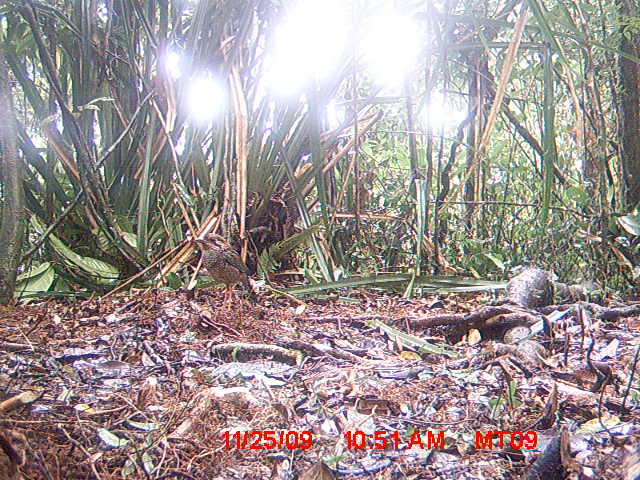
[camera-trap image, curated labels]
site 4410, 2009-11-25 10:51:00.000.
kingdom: Animalia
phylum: Chordata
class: Aves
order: Coraciiformes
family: Brachypteraciidae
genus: Brachypteracias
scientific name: Brachypteracias squamiger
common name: scaly ground roller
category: geobiastes squamiger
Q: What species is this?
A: Geobiastes squamiger (scaly ground roller) (Brachypteracias squamiger).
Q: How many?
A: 1.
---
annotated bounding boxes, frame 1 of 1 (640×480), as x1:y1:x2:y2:
geobiastes squamiger: 188:232:257:316